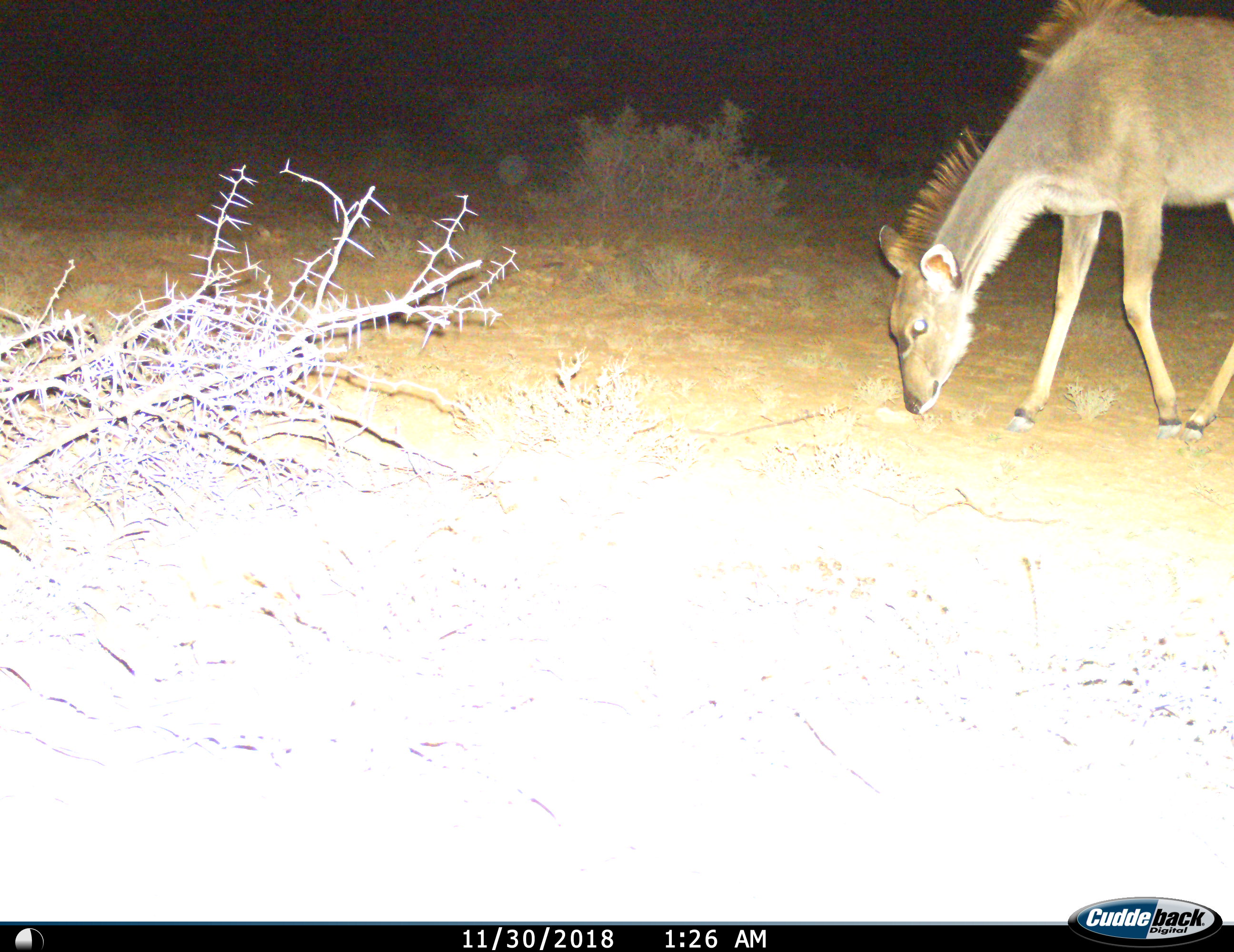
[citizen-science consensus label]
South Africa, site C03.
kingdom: Animalia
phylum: Chordata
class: Mammalia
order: Artiodactyla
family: Bovidae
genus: Tragelaphus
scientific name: Tragelaphus strepsiceros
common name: greater kudu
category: kudu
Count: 1.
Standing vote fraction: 22%.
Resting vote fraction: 0%.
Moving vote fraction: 0%.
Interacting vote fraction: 0%.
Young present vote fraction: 0%.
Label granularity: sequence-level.